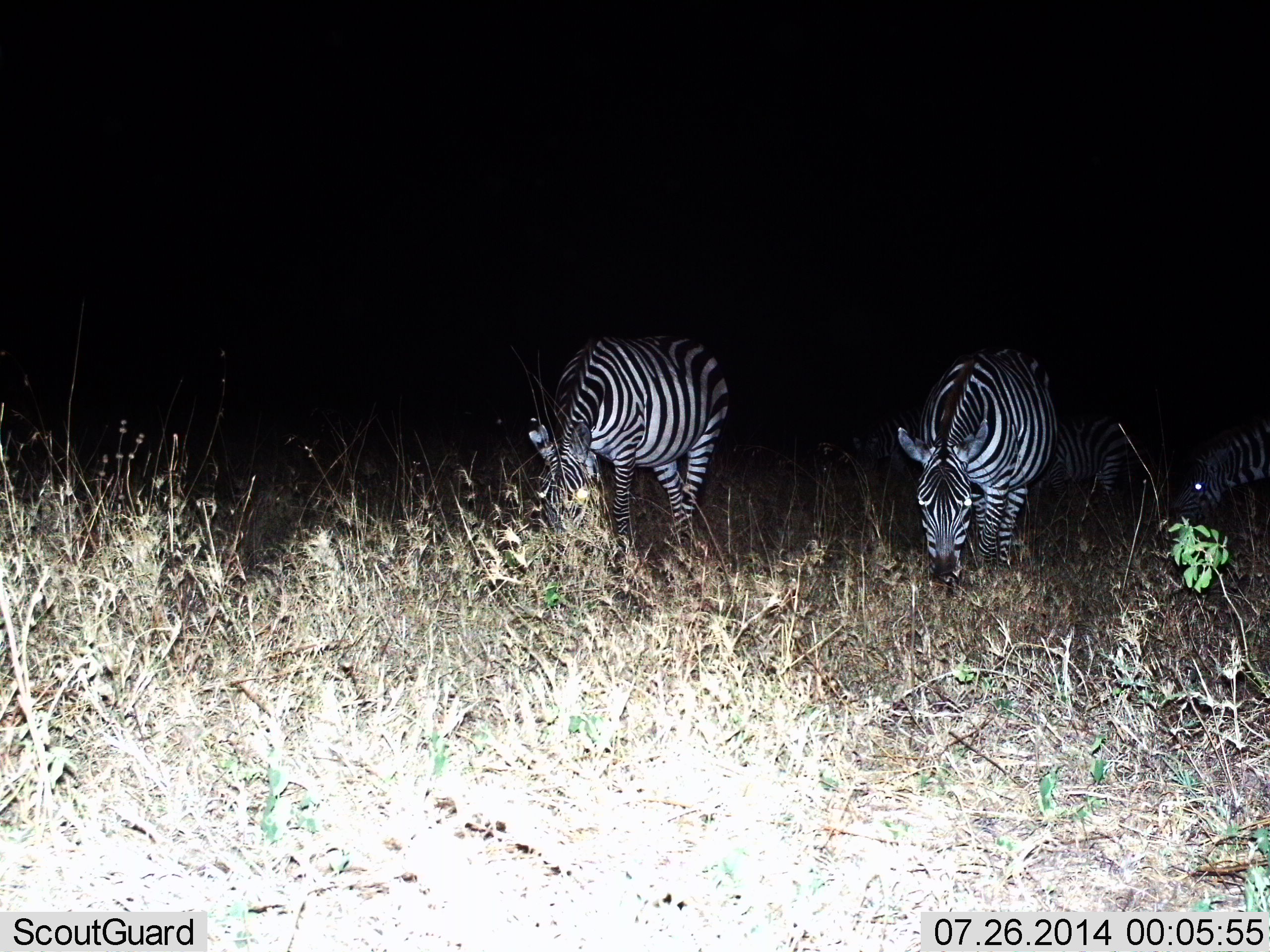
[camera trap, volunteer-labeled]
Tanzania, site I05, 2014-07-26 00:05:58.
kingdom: Animalia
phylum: Chordata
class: Mammalia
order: Perissodactyla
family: Equidae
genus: Equus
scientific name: Equus quagga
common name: plains zebra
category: zebra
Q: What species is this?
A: Zebra (plains zebra) (Equus quagga).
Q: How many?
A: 3.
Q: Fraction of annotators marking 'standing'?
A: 20%.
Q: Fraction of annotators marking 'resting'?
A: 0%.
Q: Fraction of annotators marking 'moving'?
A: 0%.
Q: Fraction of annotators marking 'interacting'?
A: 0%.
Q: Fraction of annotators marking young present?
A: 0%.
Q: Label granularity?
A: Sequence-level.